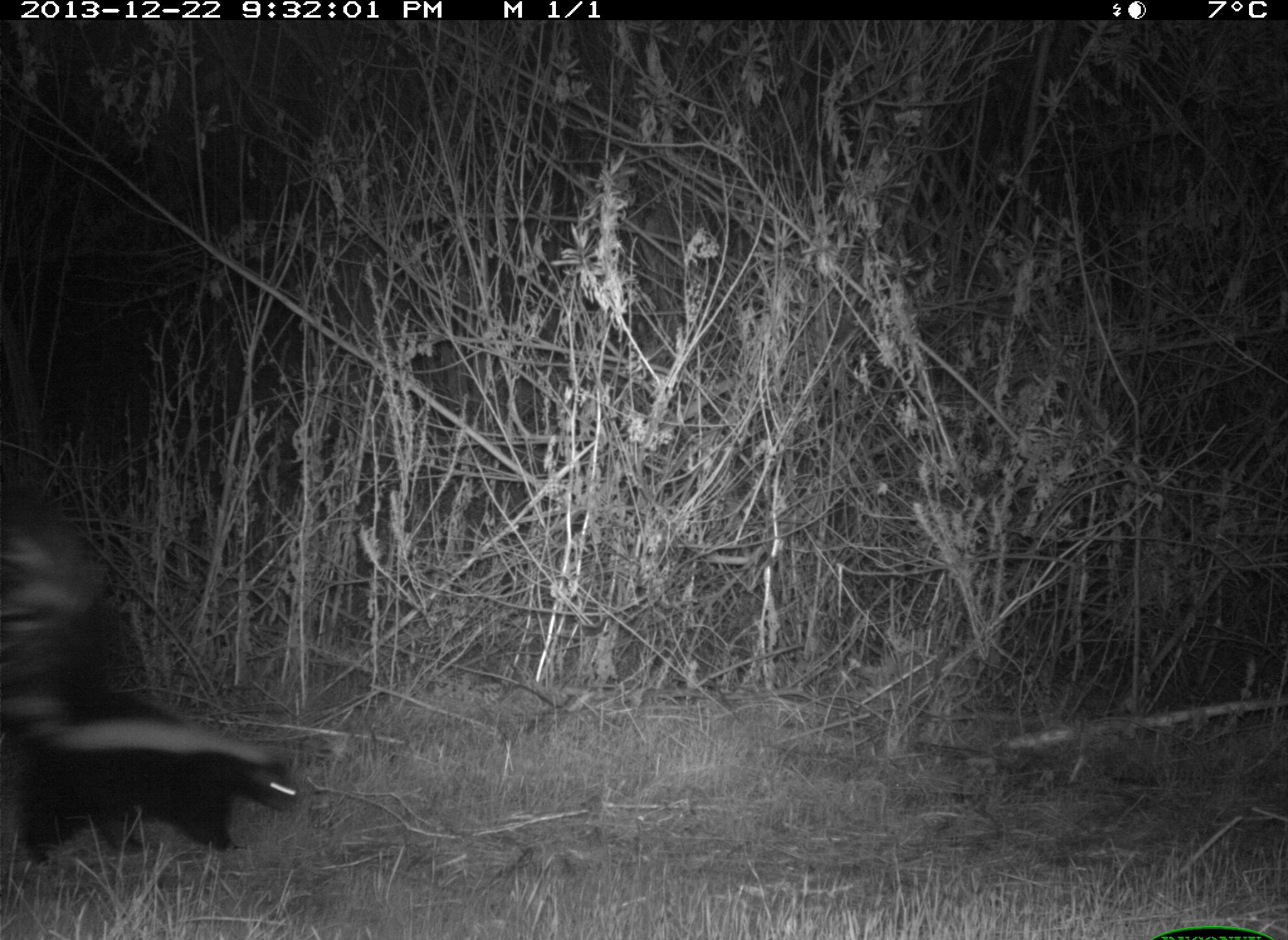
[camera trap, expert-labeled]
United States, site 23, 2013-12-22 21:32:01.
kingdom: Animalia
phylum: Chordata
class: Mammalia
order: Carnivora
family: Mephitidae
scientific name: Mephitidae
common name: skunk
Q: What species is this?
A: Skunk (Mephitidae).